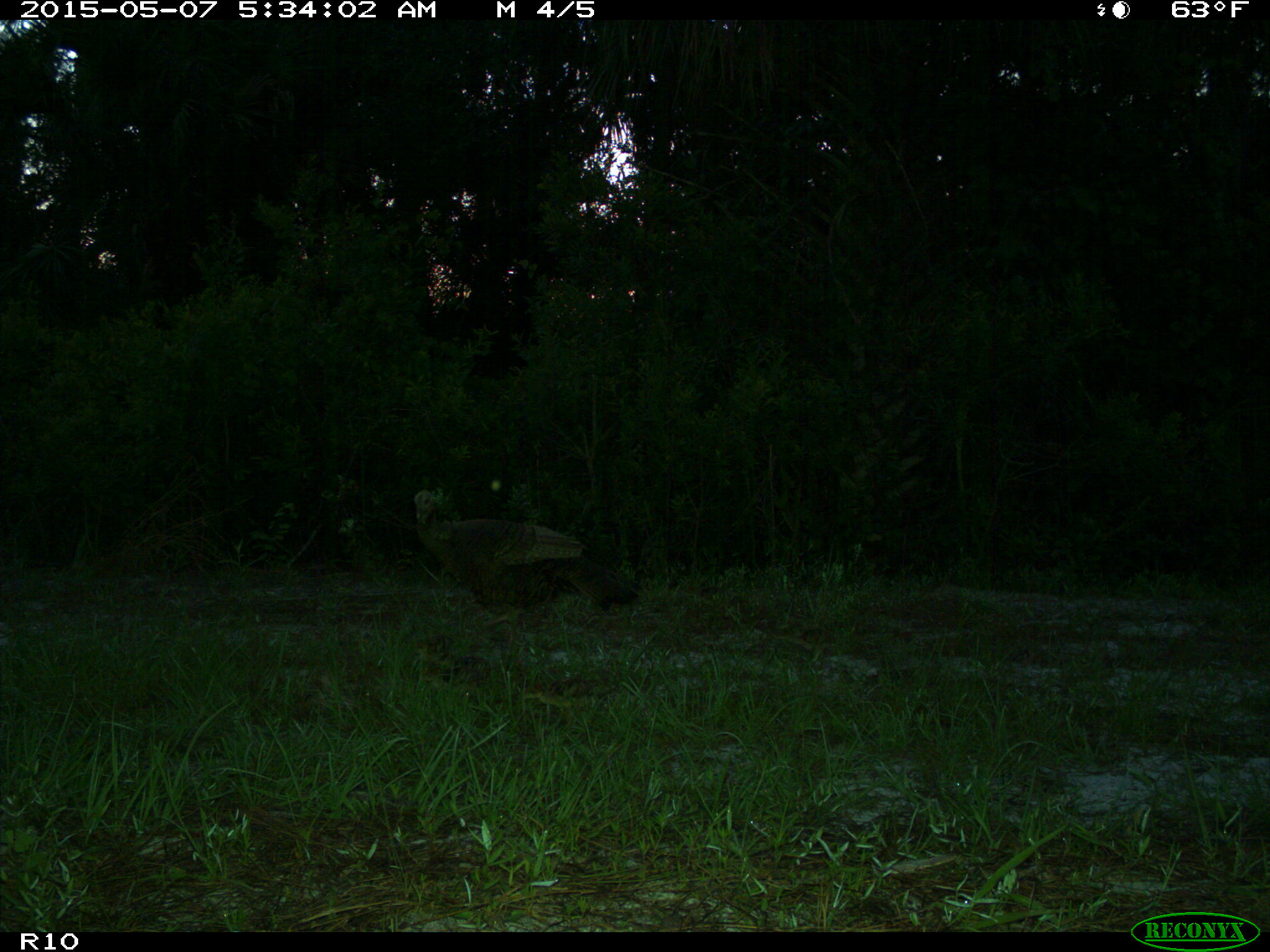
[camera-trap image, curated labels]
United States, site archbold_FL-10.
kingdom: Animalia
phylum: Chordata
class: Aves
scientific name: Aves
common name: birds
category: unidentified bird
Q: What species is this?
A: Unidentified bird (birds) (Aves).